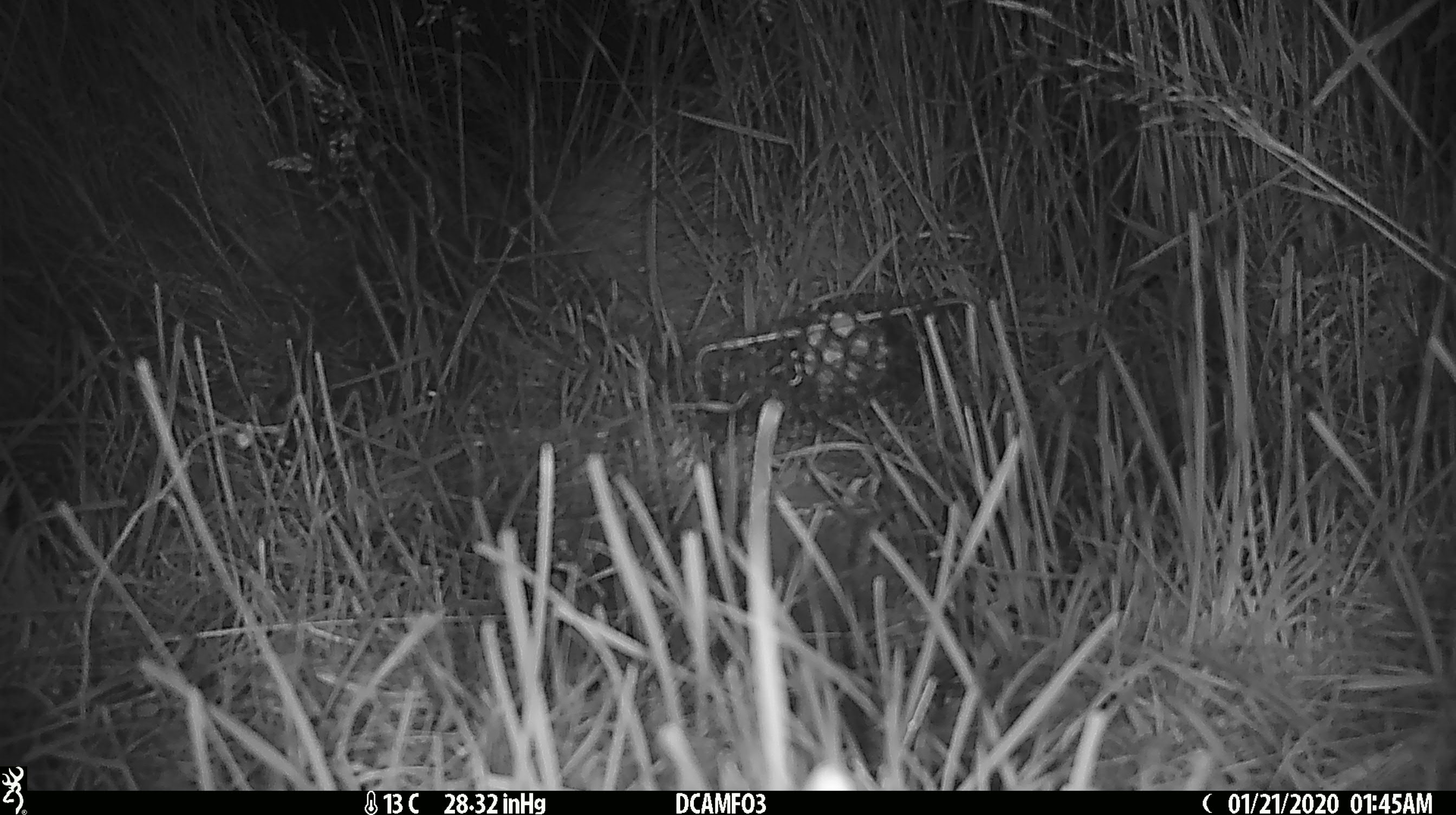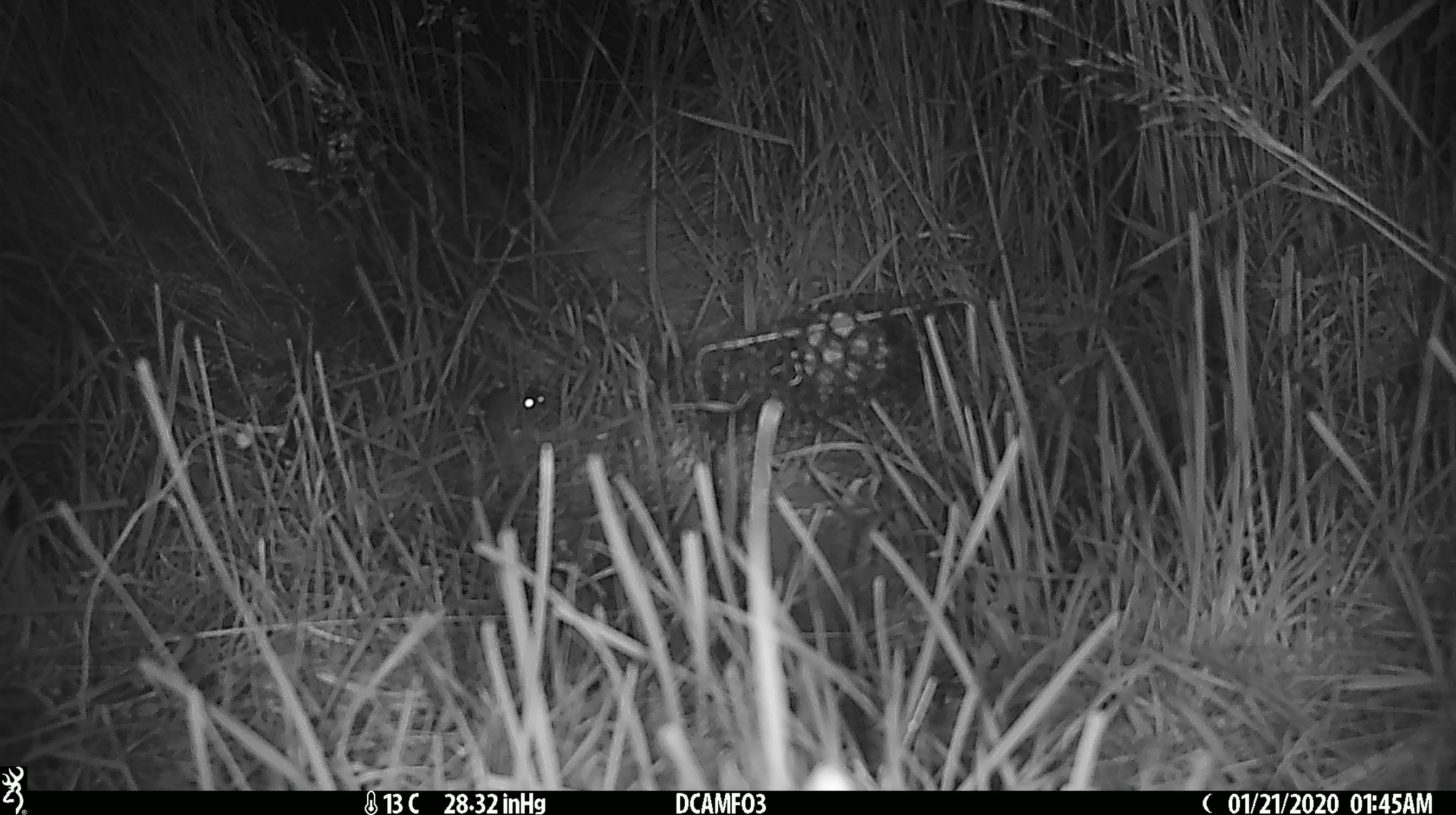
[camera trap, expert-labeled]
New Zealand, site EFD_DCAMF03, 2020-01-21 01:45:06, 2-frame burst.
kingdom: Animalia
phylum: Chordata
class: Mammalia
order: Rodentia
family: Muridae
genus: Mus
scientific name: Mus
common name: mouse